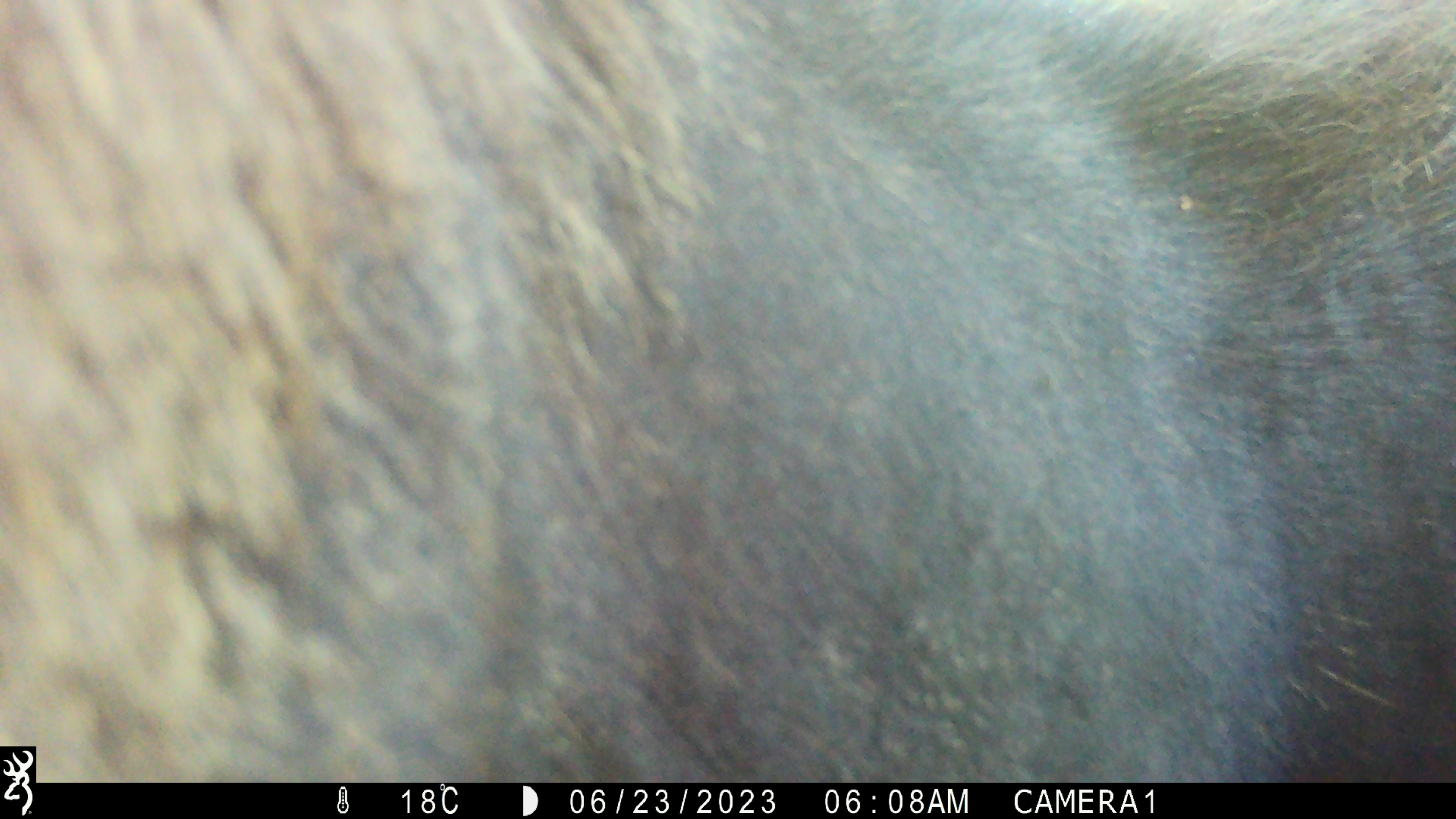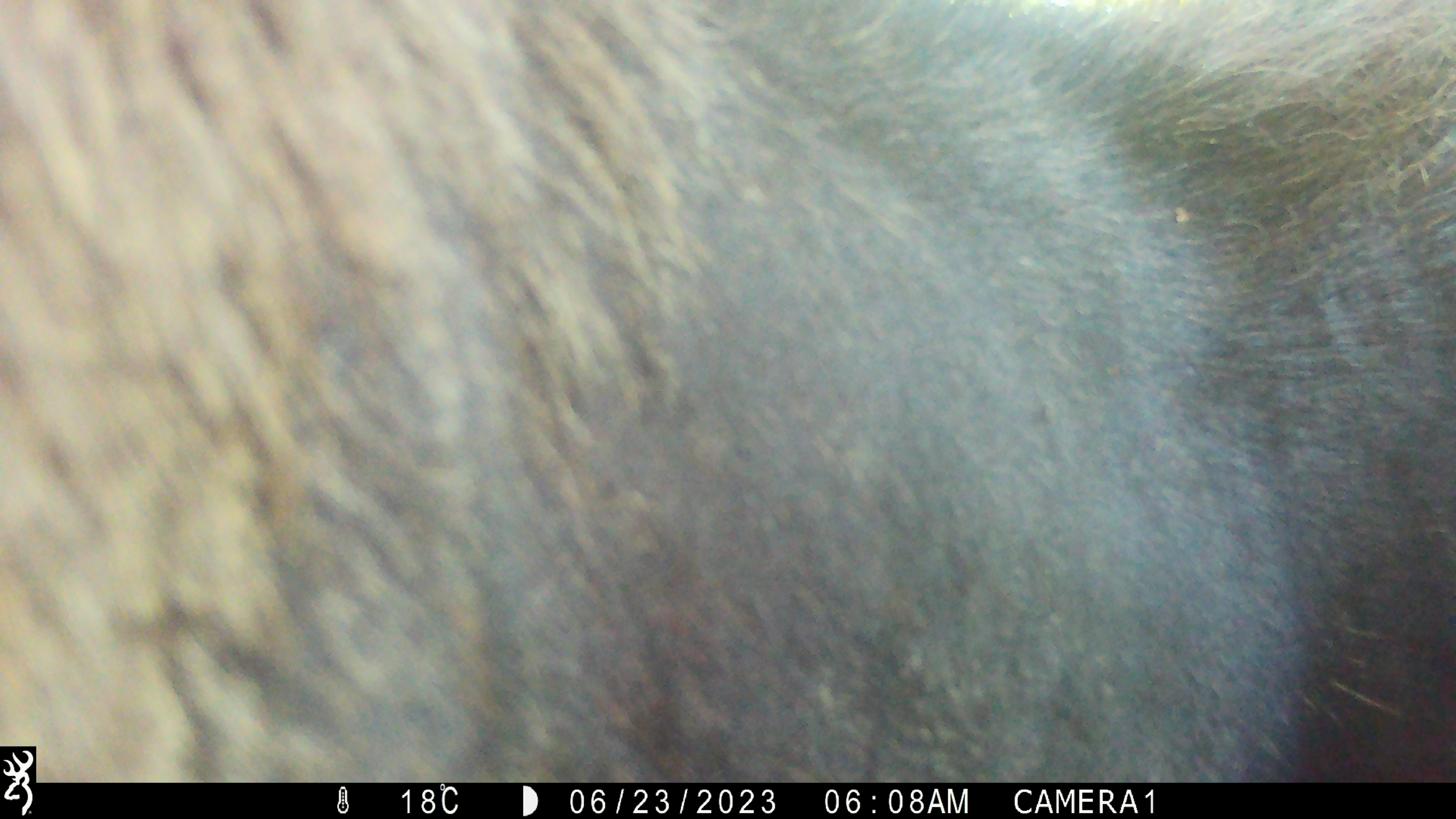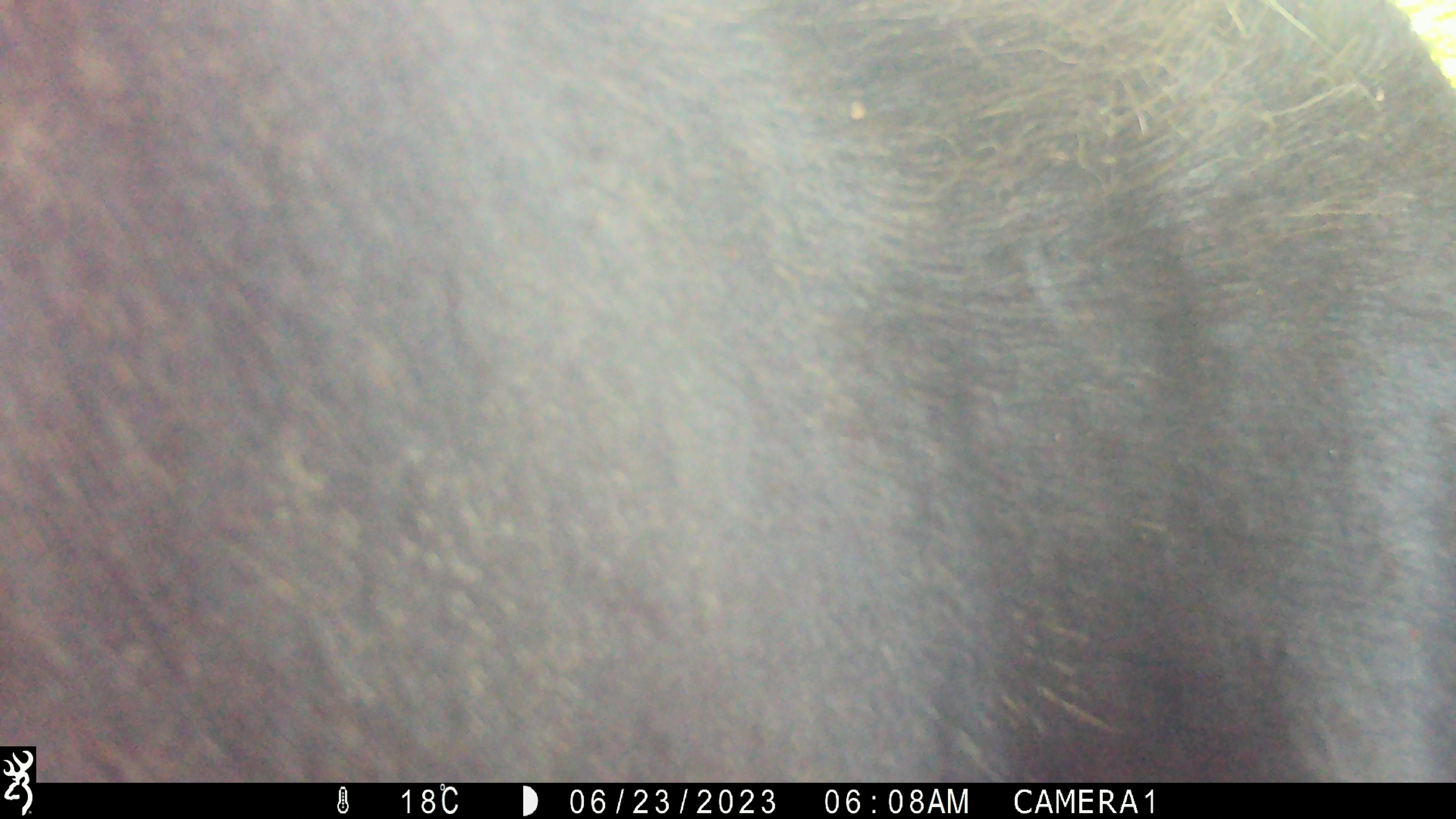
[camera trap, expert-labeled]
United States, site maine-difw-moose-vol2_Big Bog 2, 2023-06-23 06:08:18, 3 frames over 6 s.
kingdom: Animalia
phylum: Chordata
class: Mammalia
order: Artiodactyla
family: Cervidae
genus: Alces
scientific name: Alces alces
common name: moose